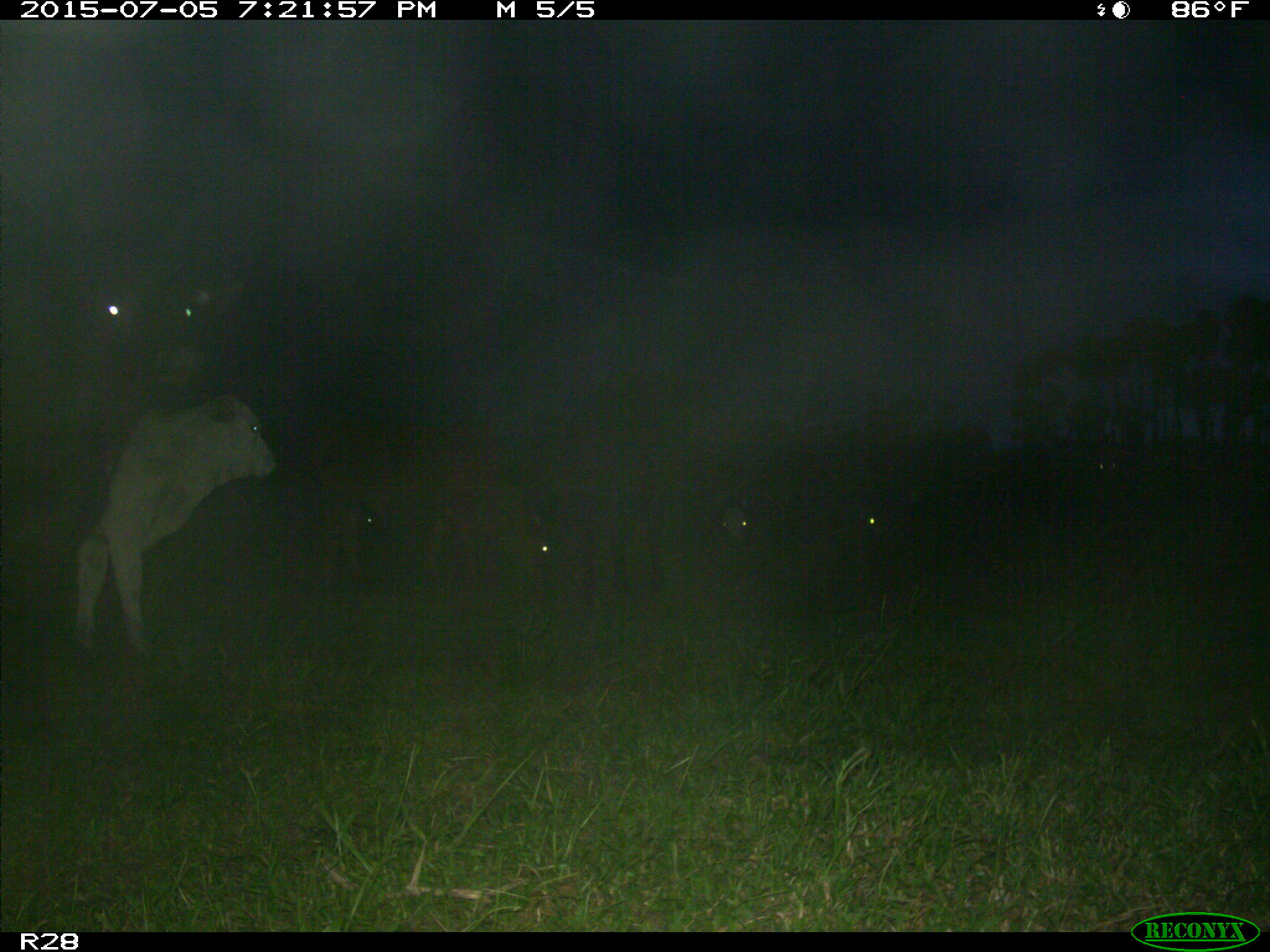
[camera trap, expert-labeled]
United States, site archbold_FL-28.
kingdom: Animalia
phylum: Chordata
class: Mammalia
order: Artiodactyla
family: Bovidae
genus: Bos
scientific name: Bos taurus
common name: domestic cow